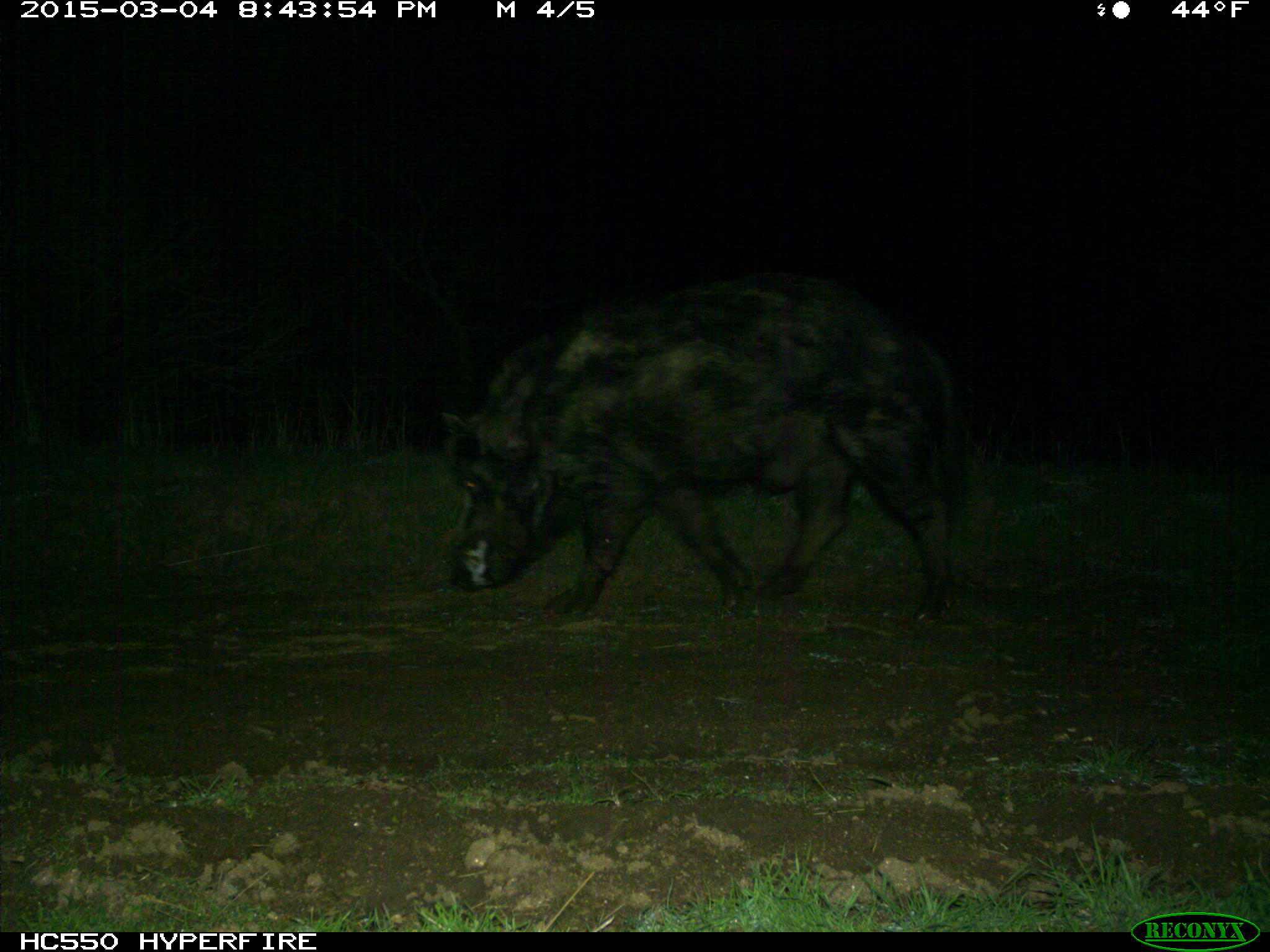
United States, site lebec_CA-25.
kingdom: Animalia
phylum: Chordata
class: Mammalia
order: Artiodactyla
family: Suidae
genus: Sus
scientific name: Sus scrofa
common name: wild boar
Sus scrofa (wild boar).